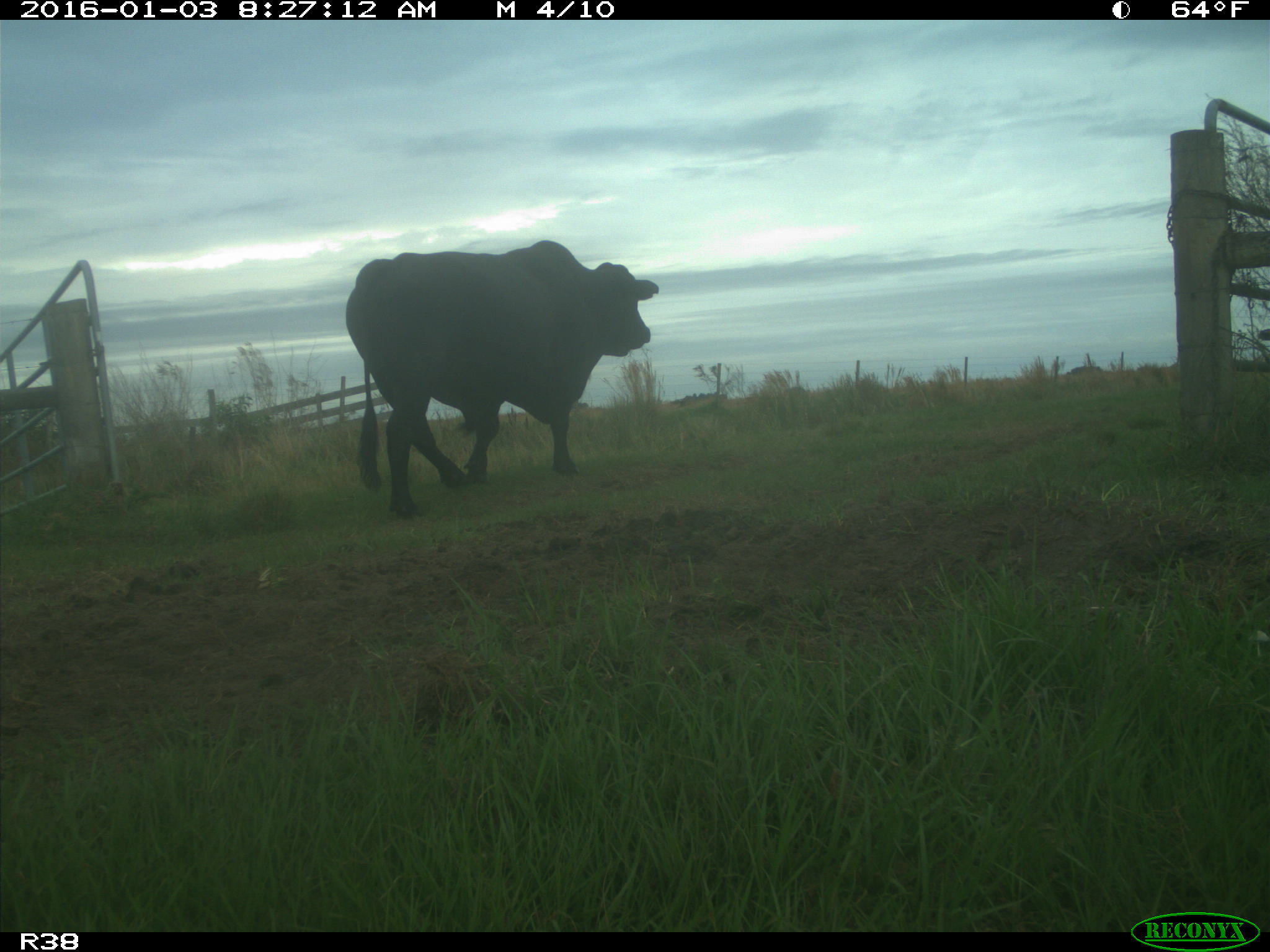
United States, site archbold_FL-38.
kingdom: Animalia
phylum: Chordata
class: Mammalia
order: Artiodactyla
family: Bovidae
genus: Bos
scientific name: Bos taurus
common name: domestic cow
Bos taurus (domestic cow).